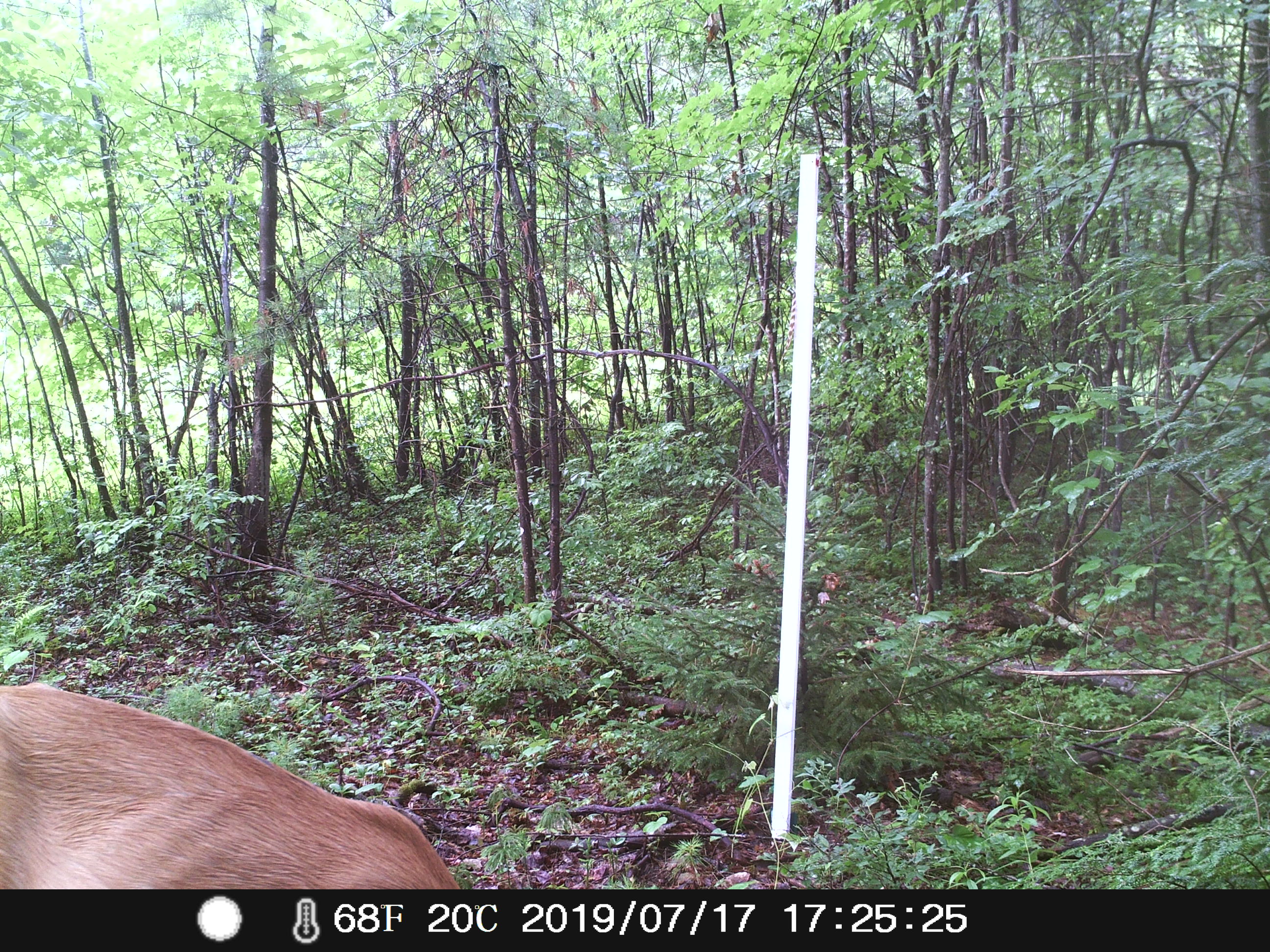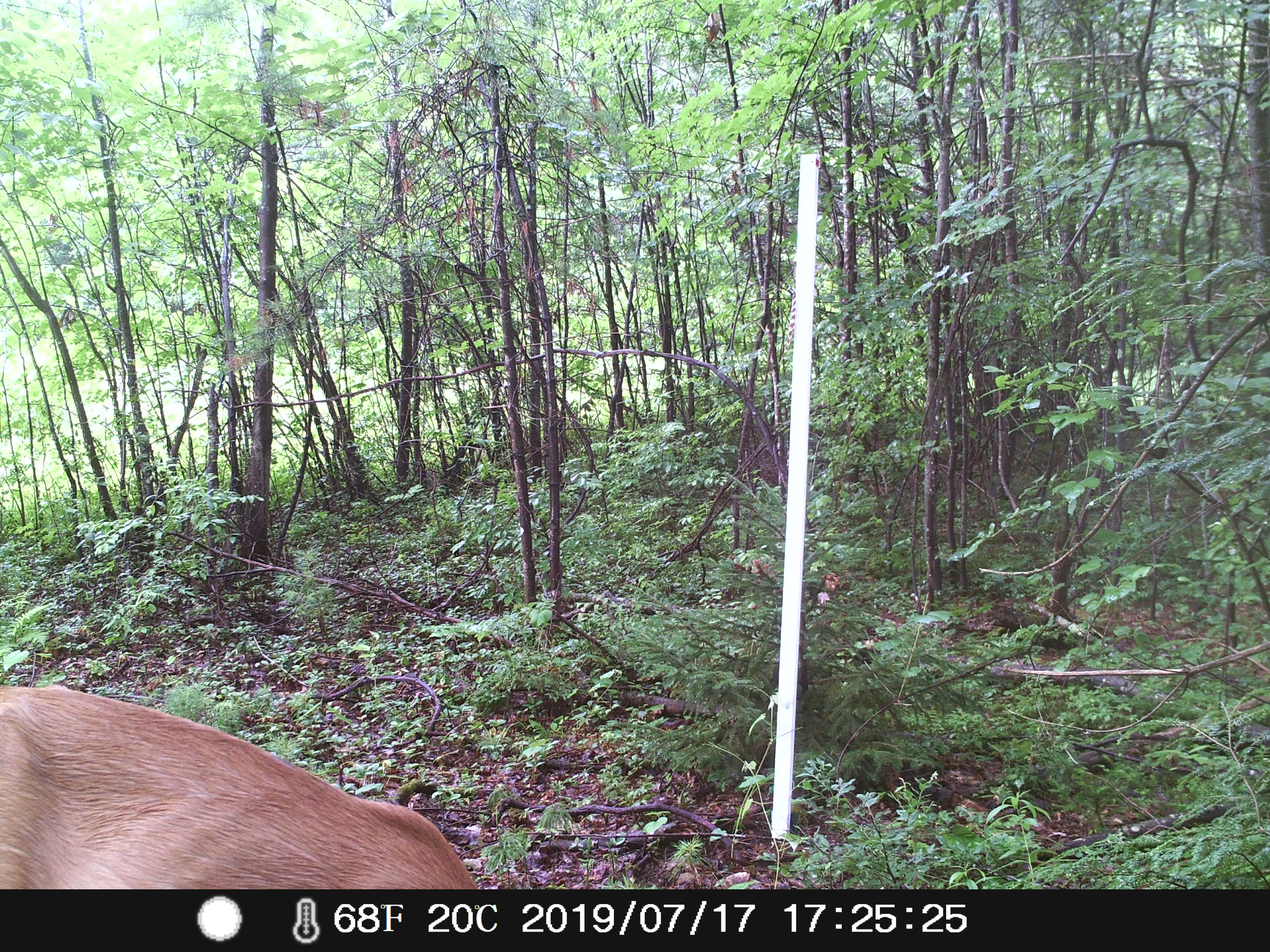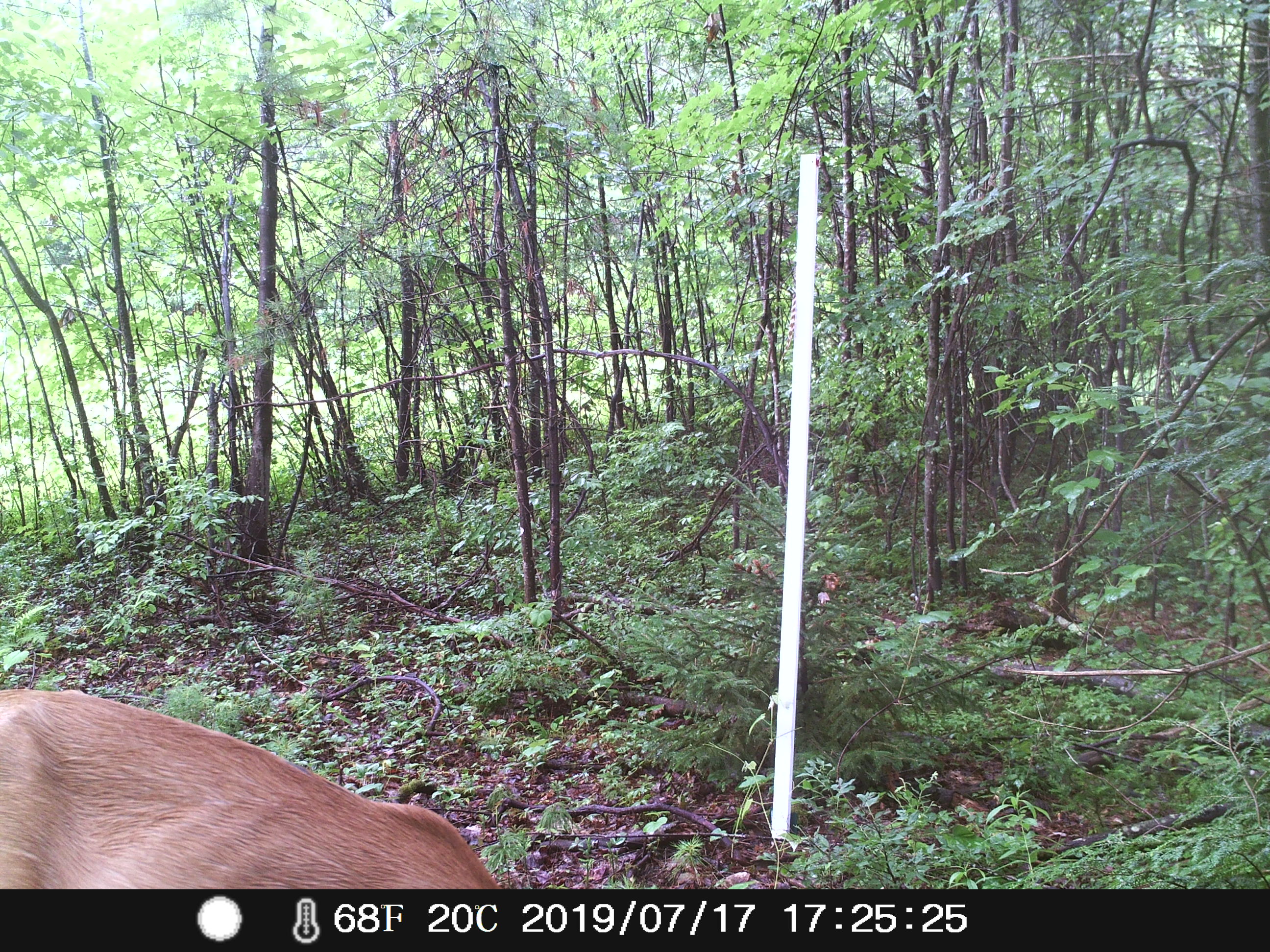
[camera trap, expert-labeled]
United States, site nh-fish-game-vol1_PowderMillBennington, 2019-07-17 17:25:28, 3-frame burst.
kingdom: Animalia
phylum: Chordata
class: Mammalia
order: Artiodactyla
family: Cervidae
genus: Odocoileus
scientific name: Odocoileus virginianus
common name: white-tailed deer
White-tailed deer (Odocoileus virginianus).